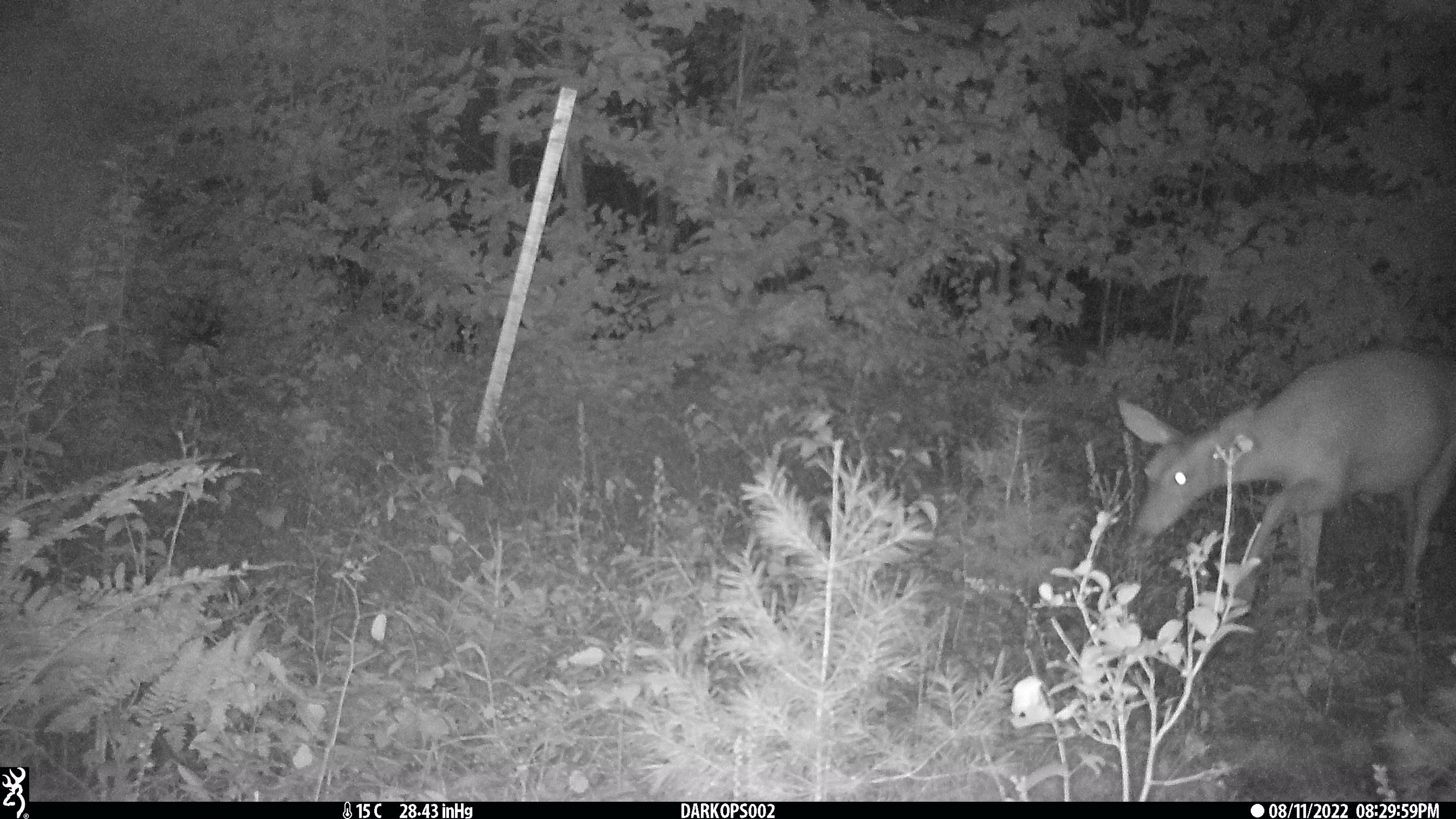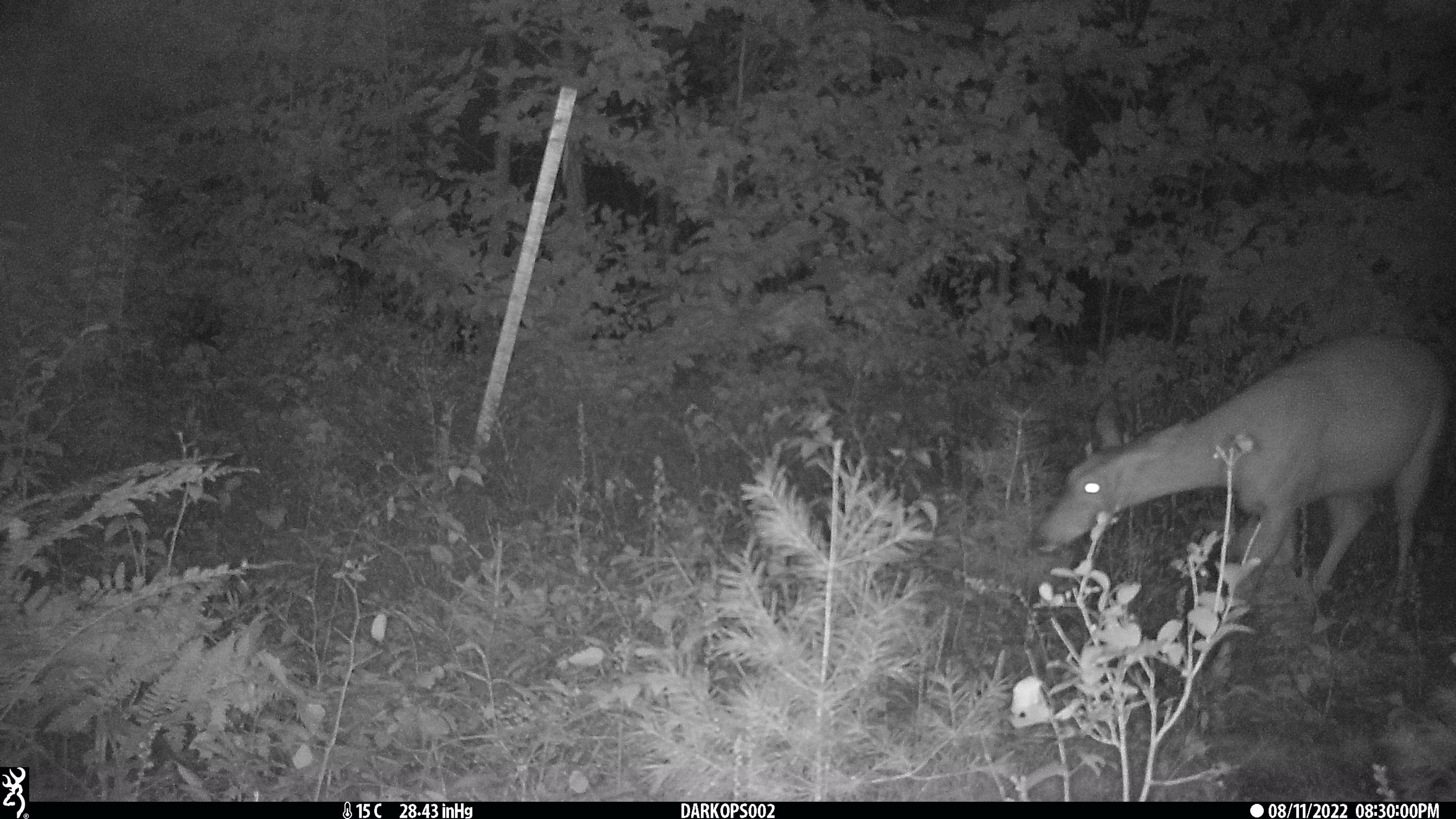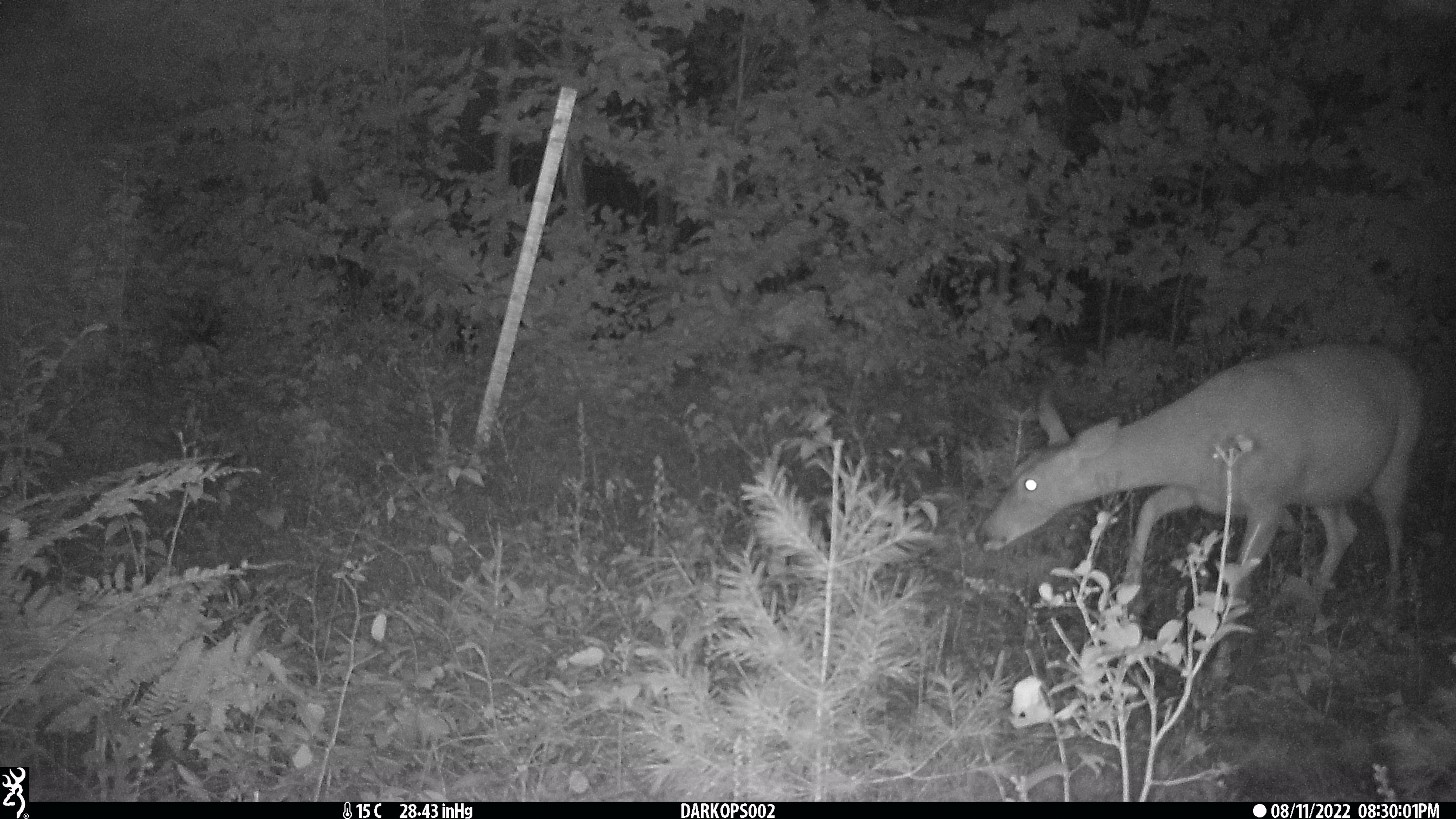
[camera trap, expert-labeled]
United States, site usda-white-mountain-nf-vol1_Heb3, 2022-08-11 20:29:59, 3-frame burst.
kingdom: Animalia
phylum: Chordata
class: Mammalia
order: Artiodactyla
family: Cervidae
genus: Odocoileus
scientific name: Odocoileus virginianus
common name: white-tailed deer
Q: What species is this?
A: White-tailed deer (Odocoileus virginianus).